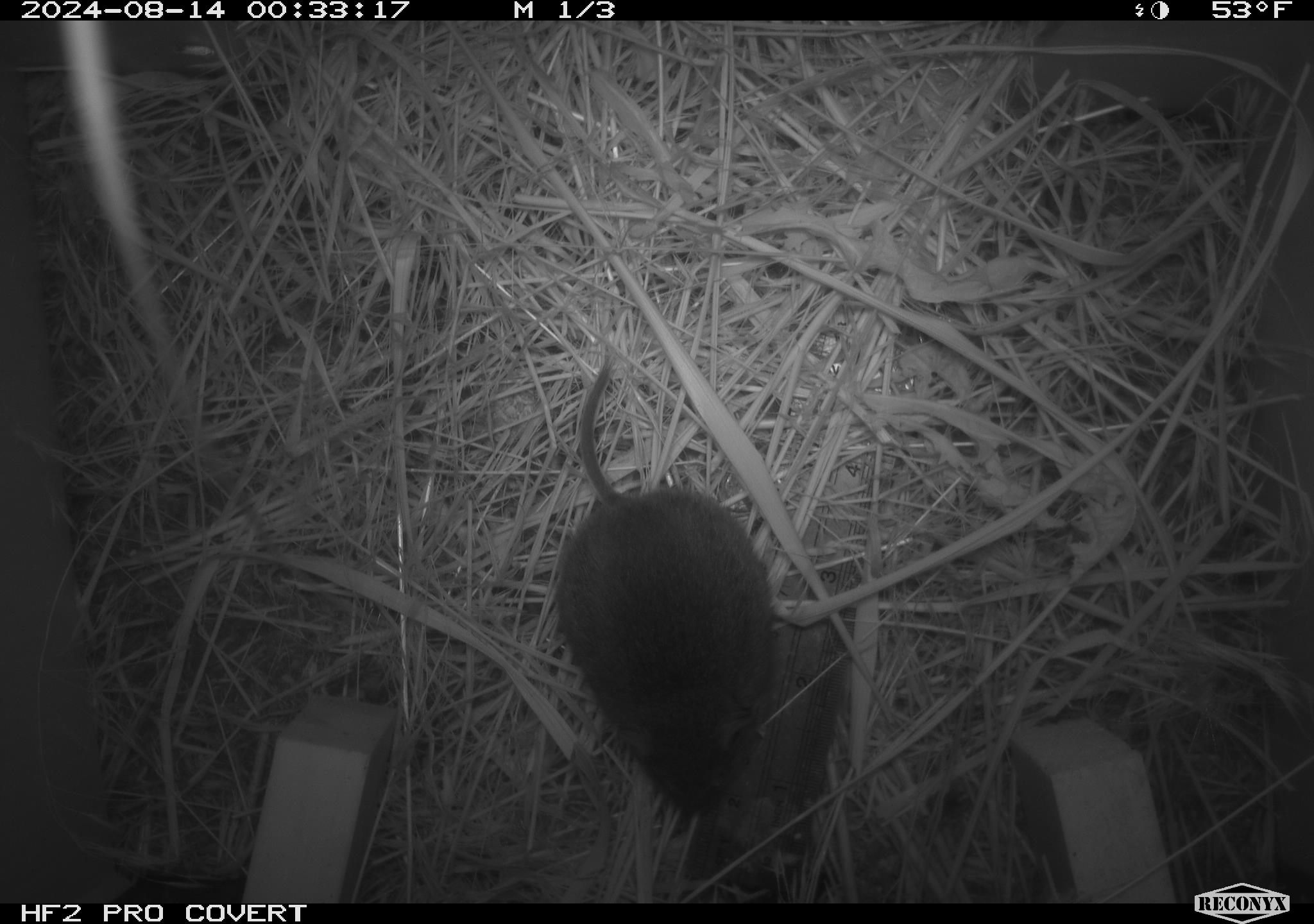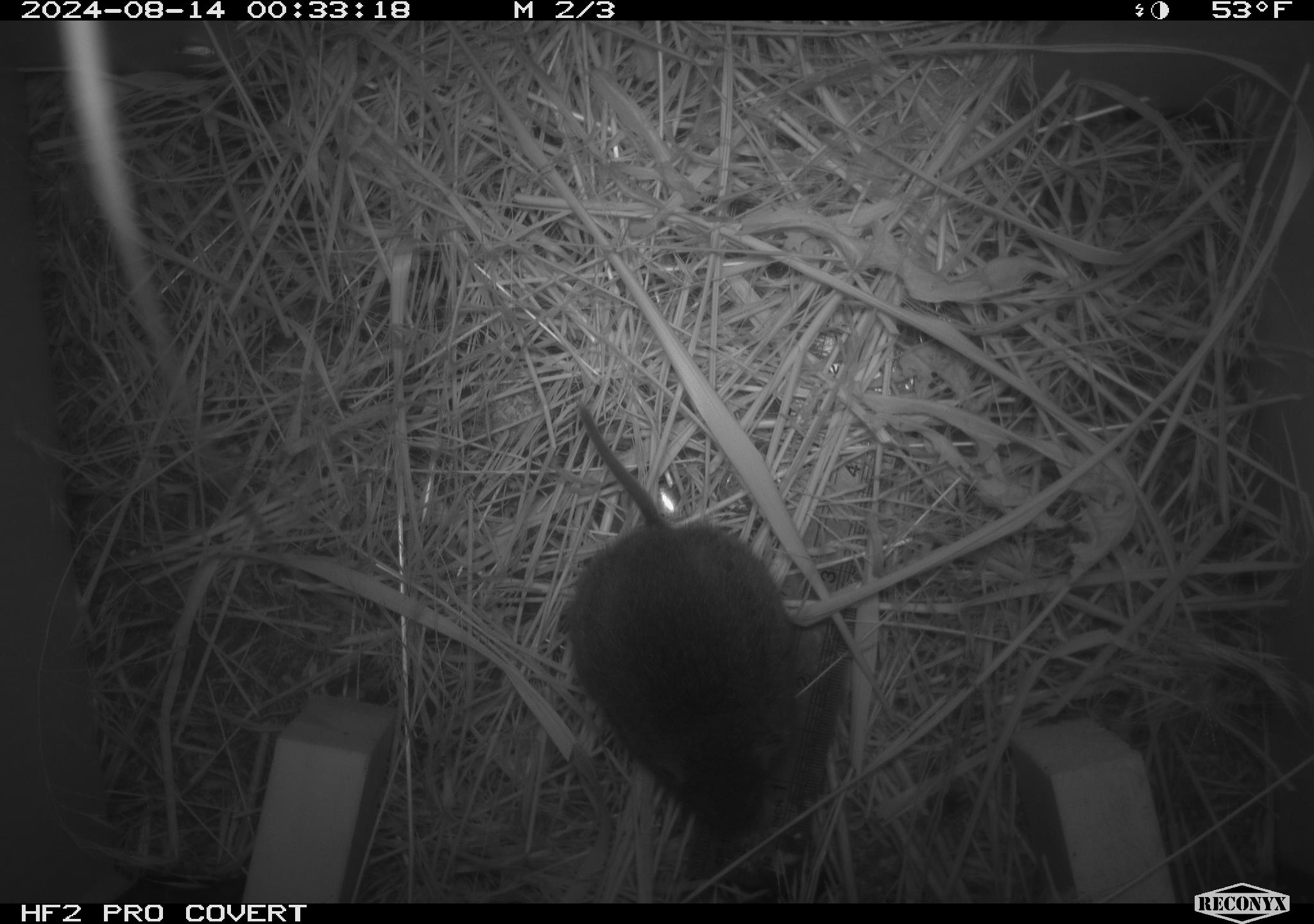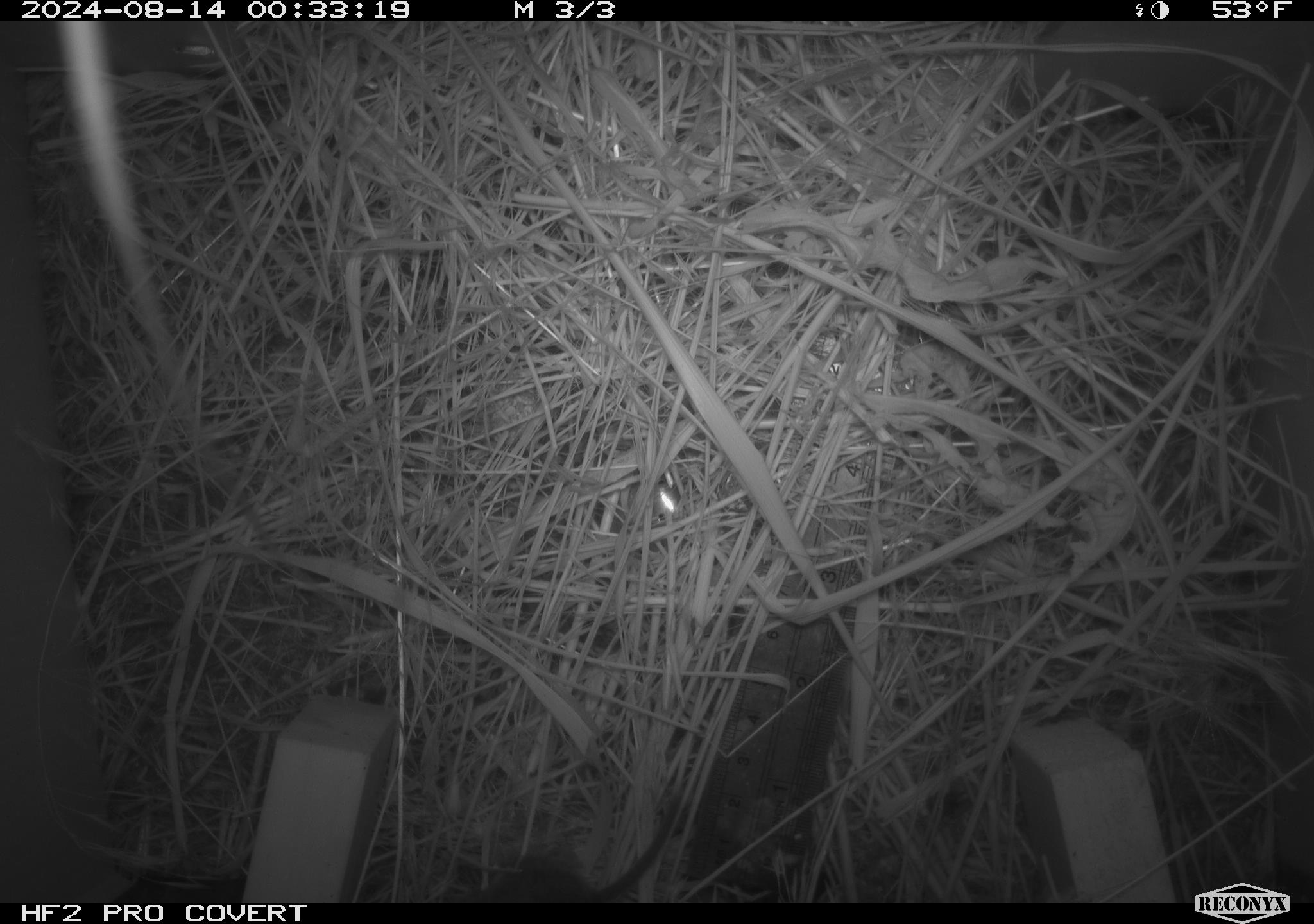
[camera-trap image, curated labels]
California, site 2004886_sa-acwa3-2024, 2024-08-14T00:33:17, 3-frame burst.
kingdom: Animalia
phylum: Chordata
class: Mammalia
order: Rodentia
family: Cricetidae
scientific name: Arvicolinae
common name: voles, lemmings, and muskrats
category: arvicolinae subfamily